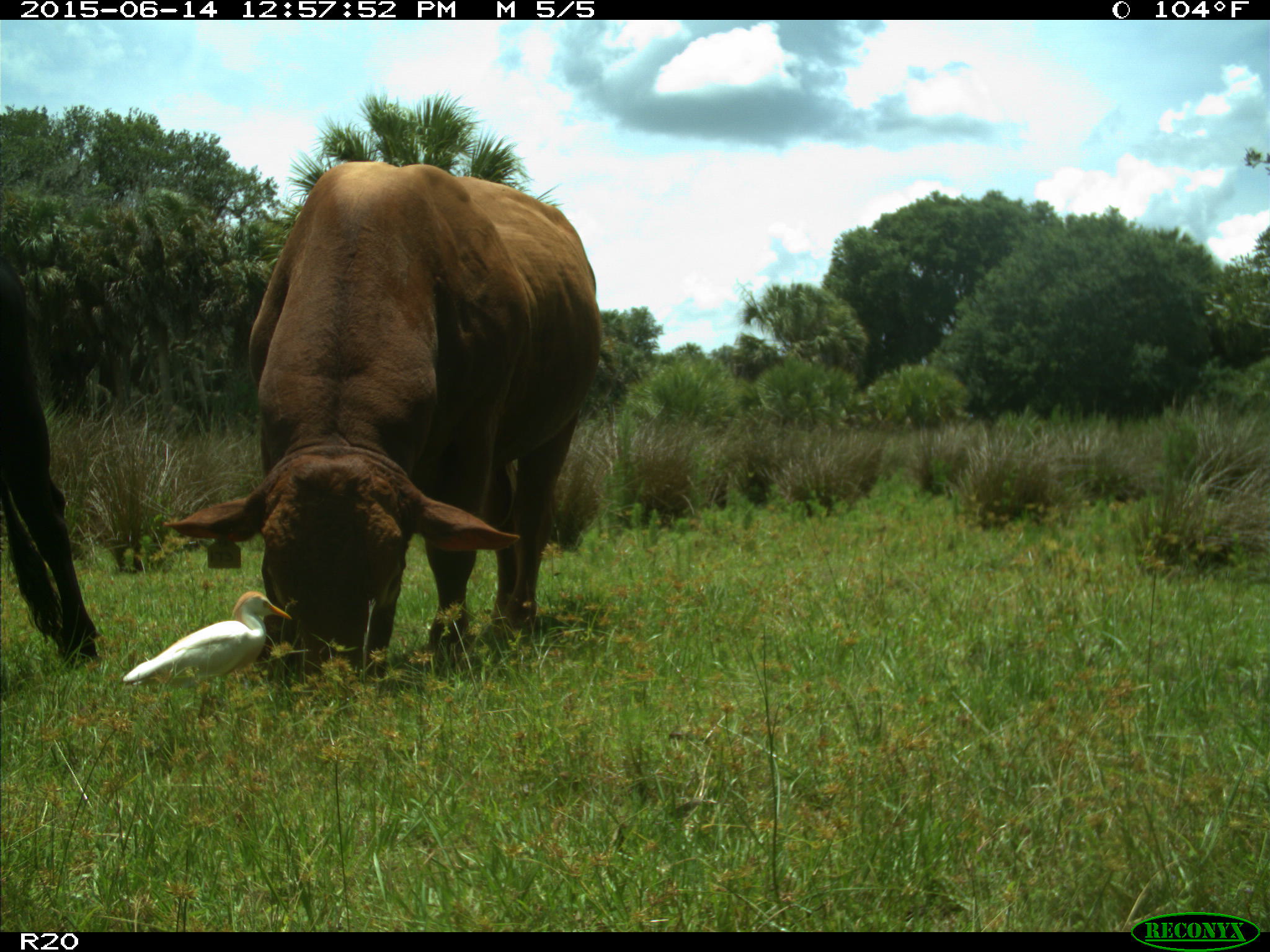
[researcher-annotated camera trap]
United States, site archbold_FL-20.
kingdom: Animalia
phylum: Chordata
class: Mammalia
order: Artiodactyla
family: Bovidae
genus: Bos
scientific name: Bos taurus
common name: domestic cow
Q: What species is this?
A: Bos taurus (domestic cow).